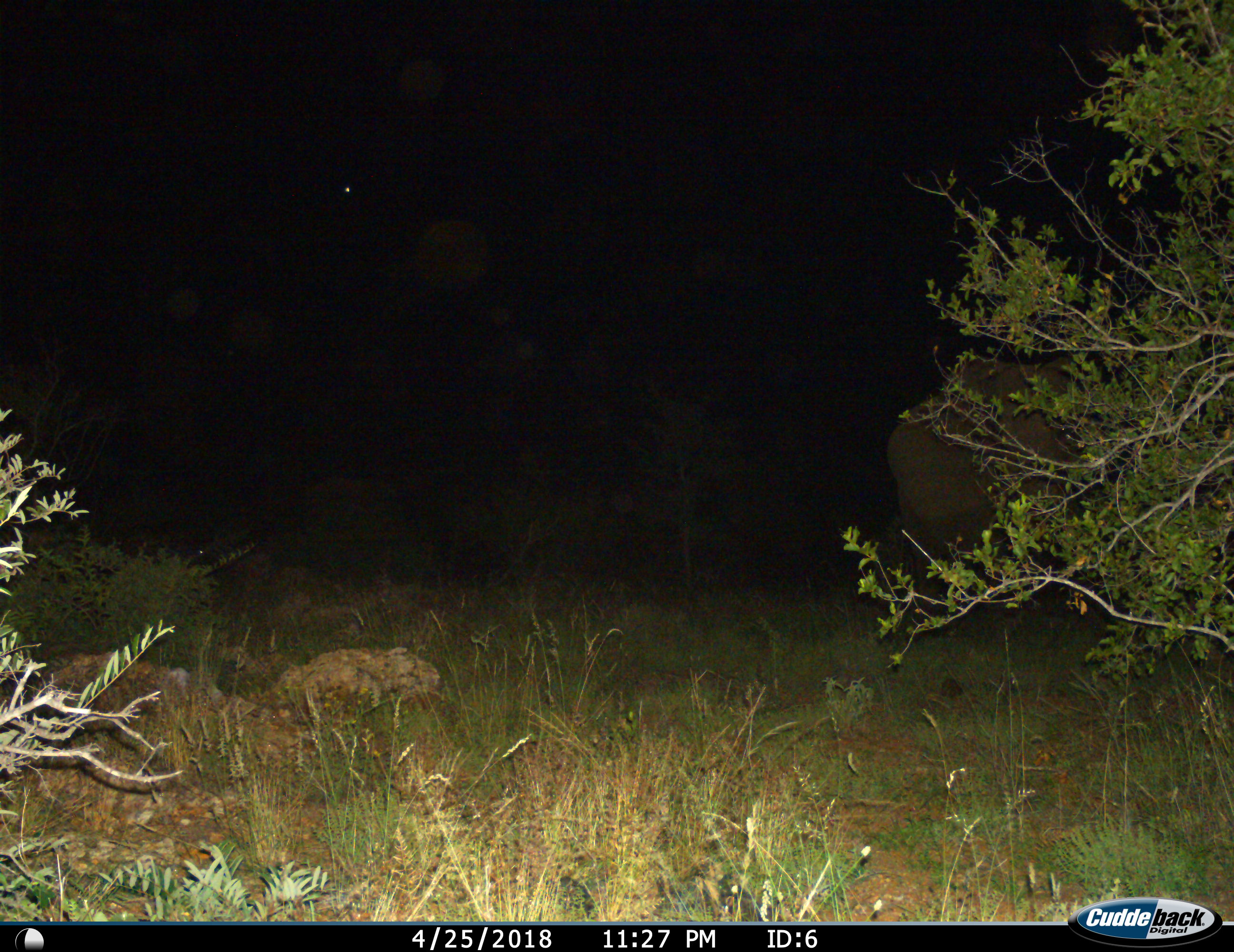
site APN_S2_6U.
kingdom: Animalia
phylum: Chordata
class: Mammalia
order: Proboscidea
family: Elephantidae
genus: Loxodonta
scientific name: Loxodonta africana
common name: african bush elephant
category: elephant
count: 1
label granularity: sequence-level